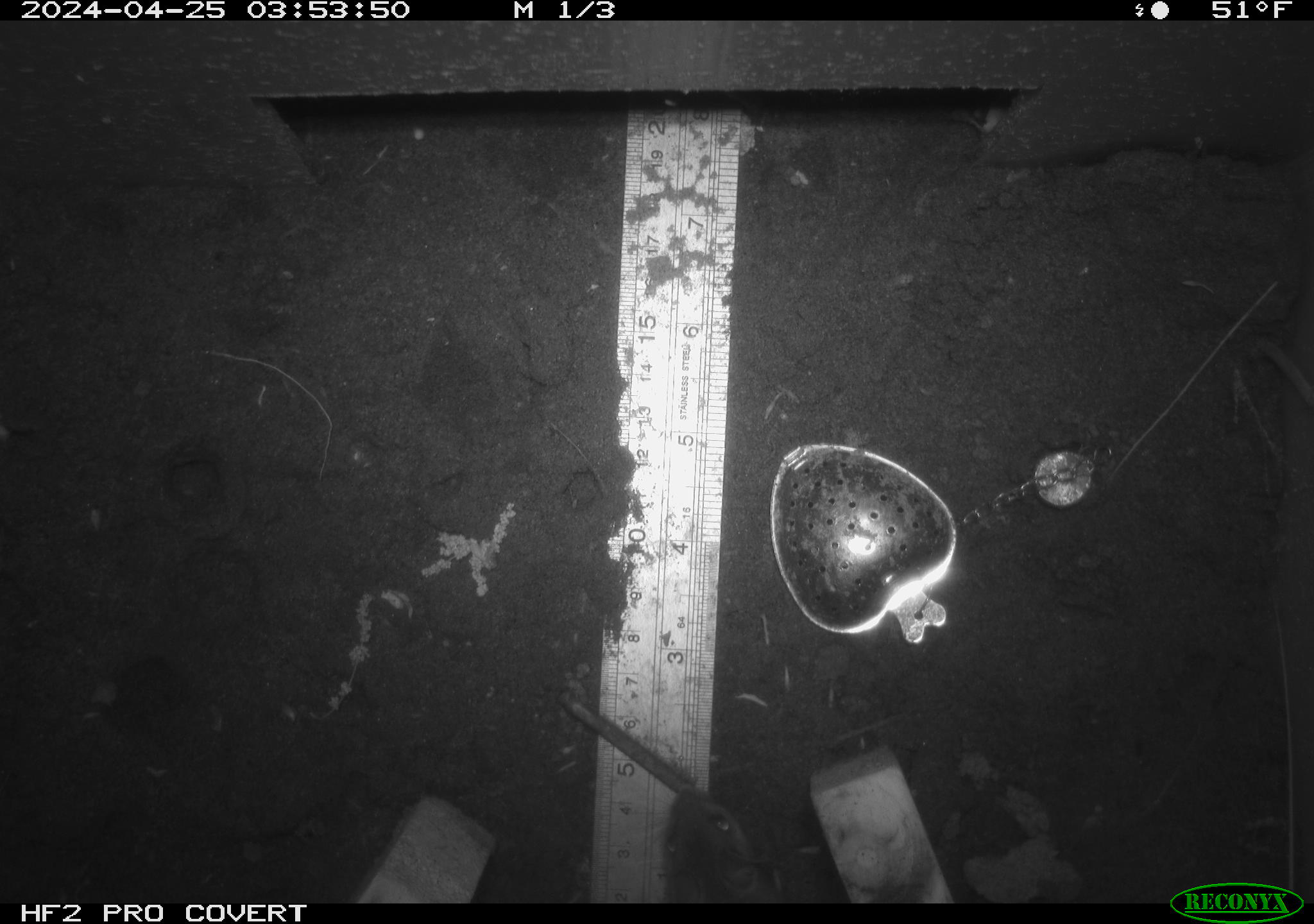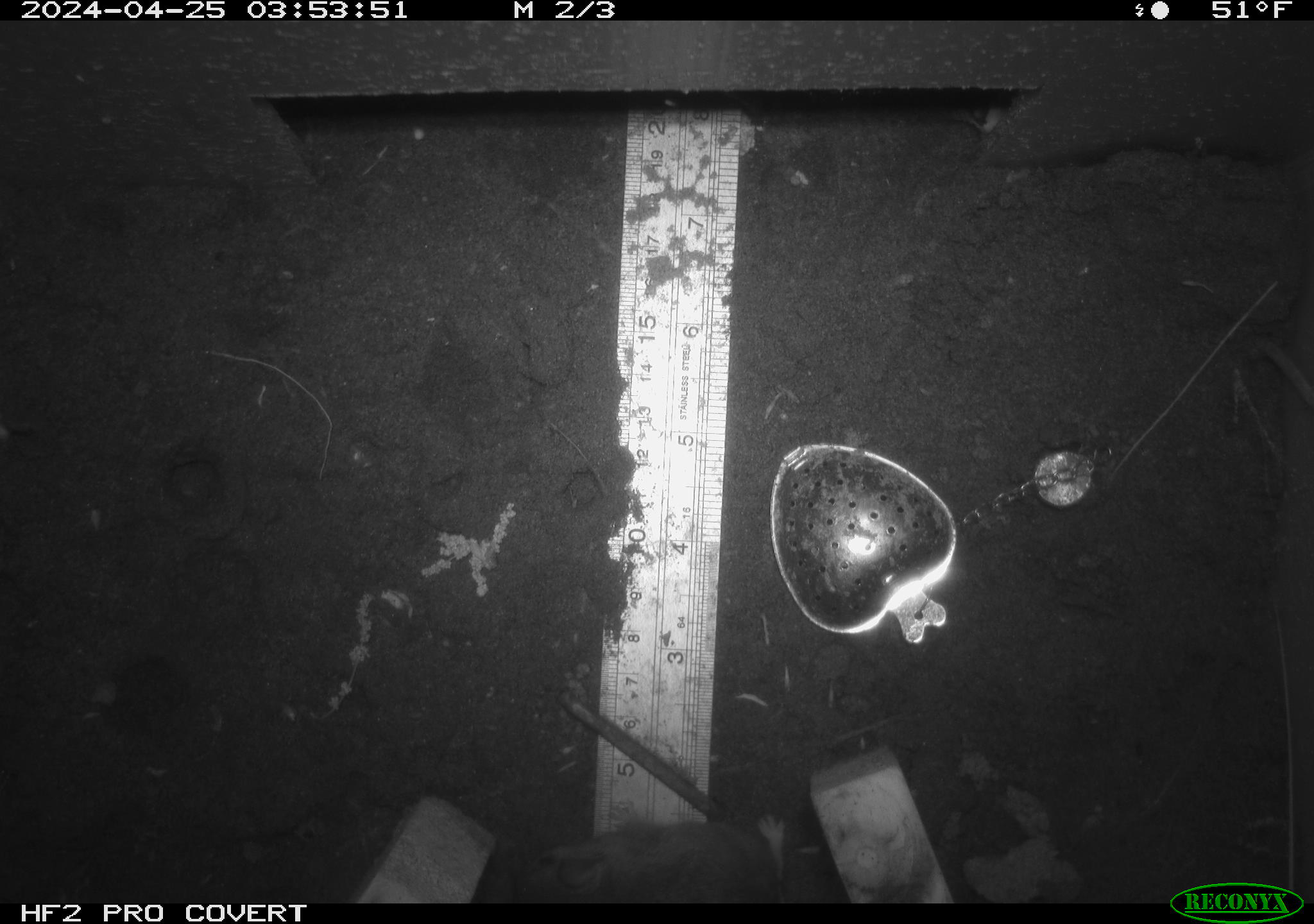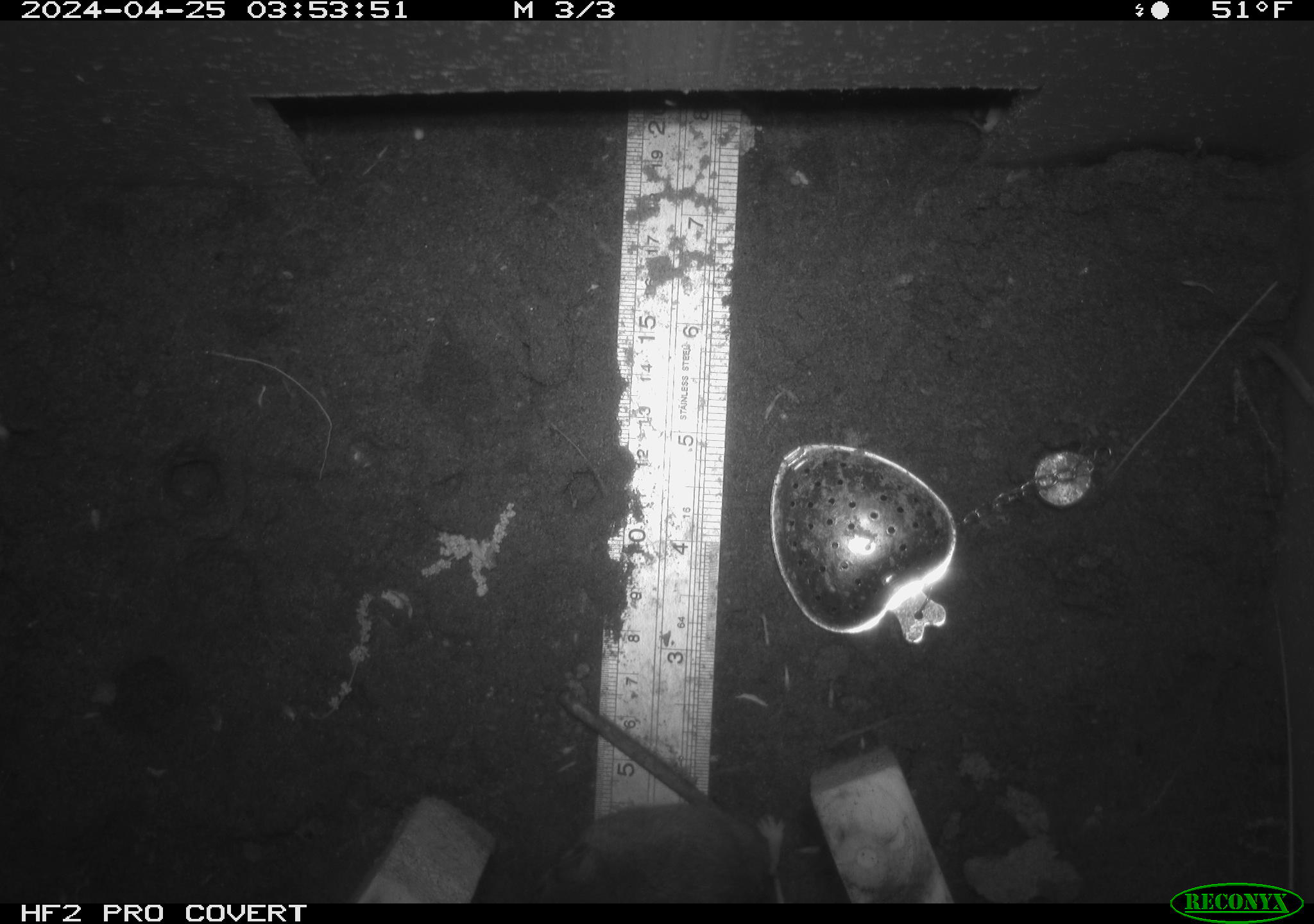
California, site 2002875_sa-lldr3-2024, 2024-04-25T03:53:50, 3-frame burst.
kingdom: Animalia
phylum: Chordata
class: Mammalia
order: Rodentia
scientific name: Rodentia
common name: rodent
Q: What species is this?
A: Rodent (Rodentia).